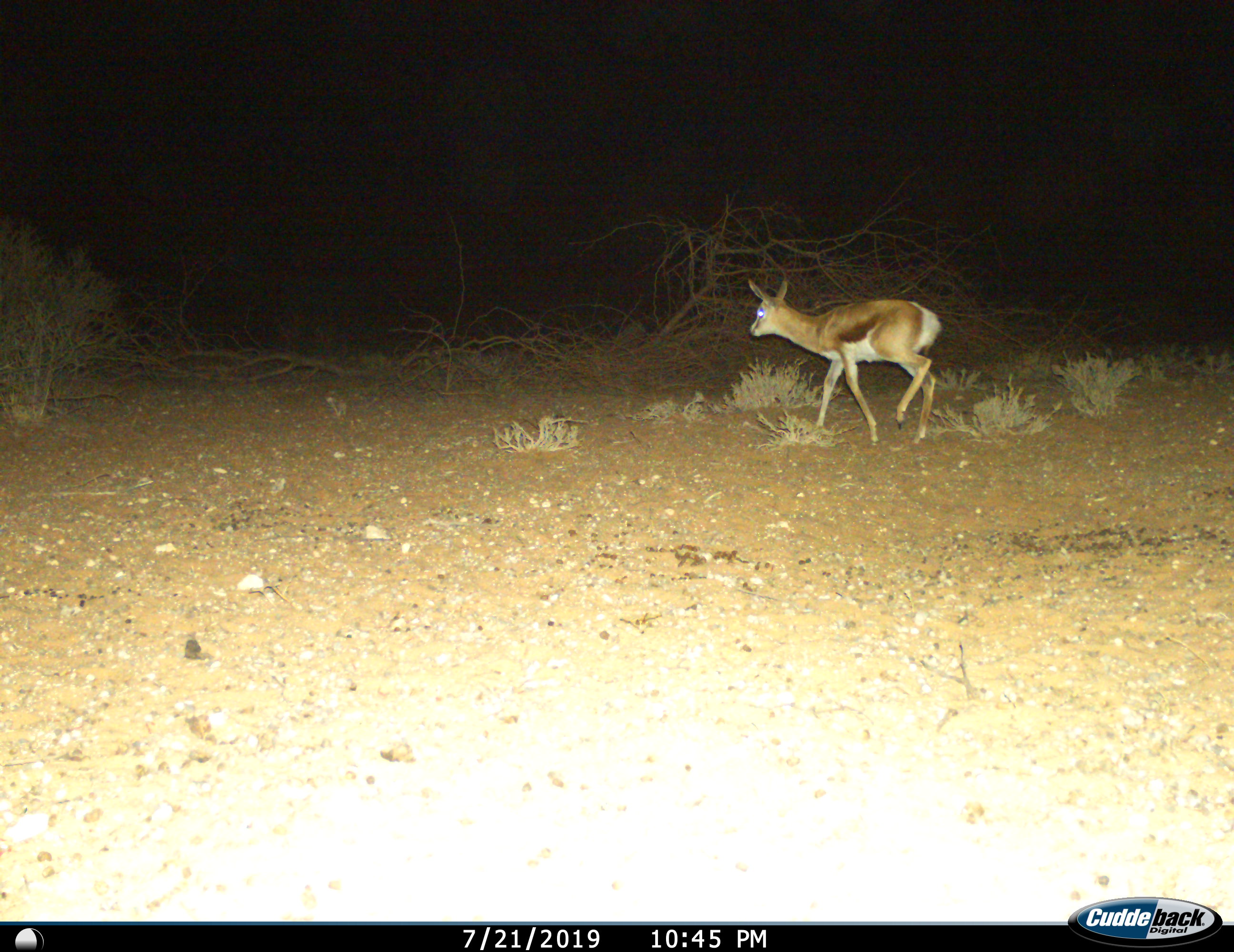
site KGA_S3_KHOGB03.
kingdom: Animalia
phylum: Chordata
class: Mammalia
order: Artiodactyla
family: Bovidae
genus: Antidorcas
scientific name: Antidorcas marsupialis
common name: springbok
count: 1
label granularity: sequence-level